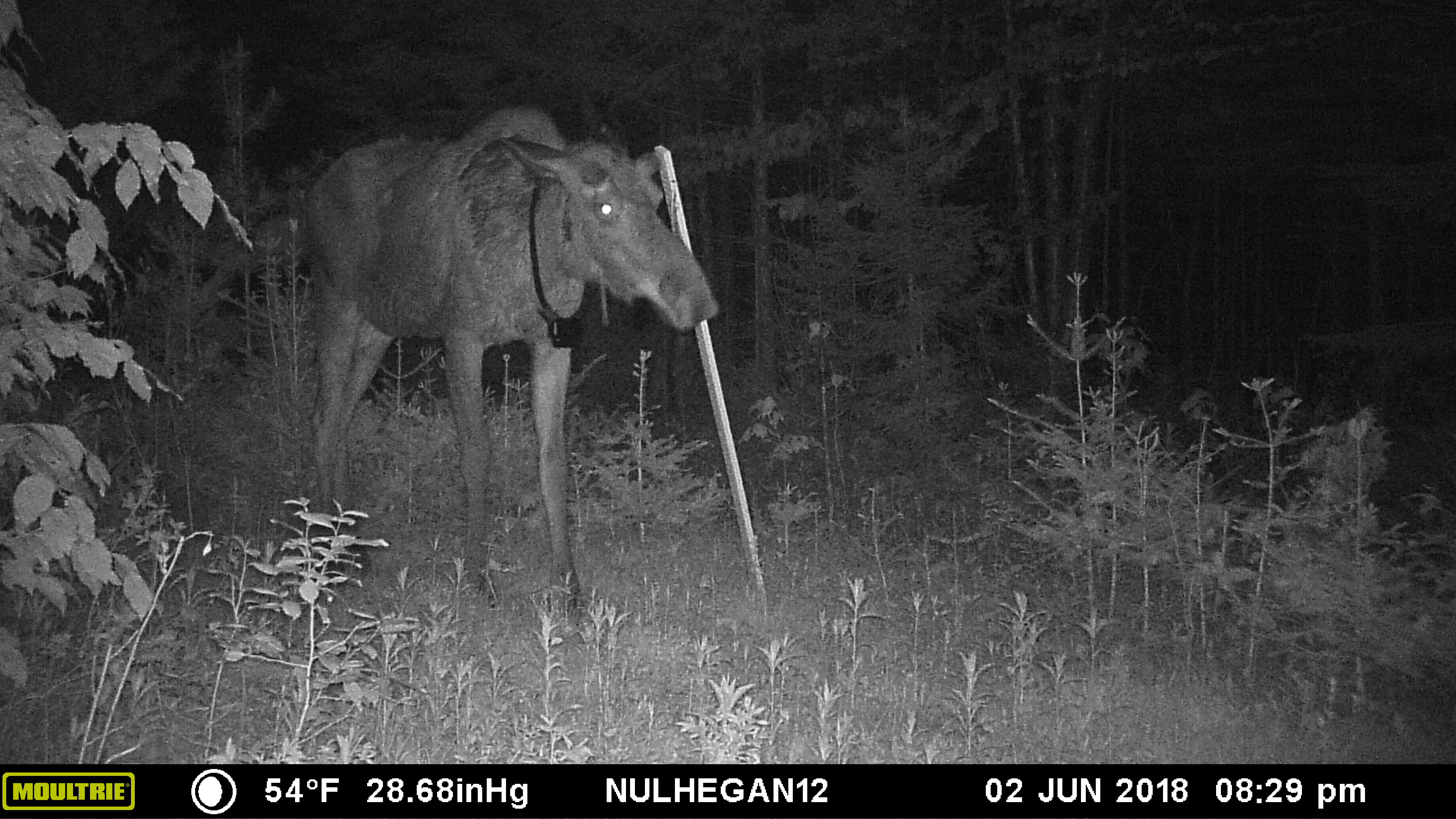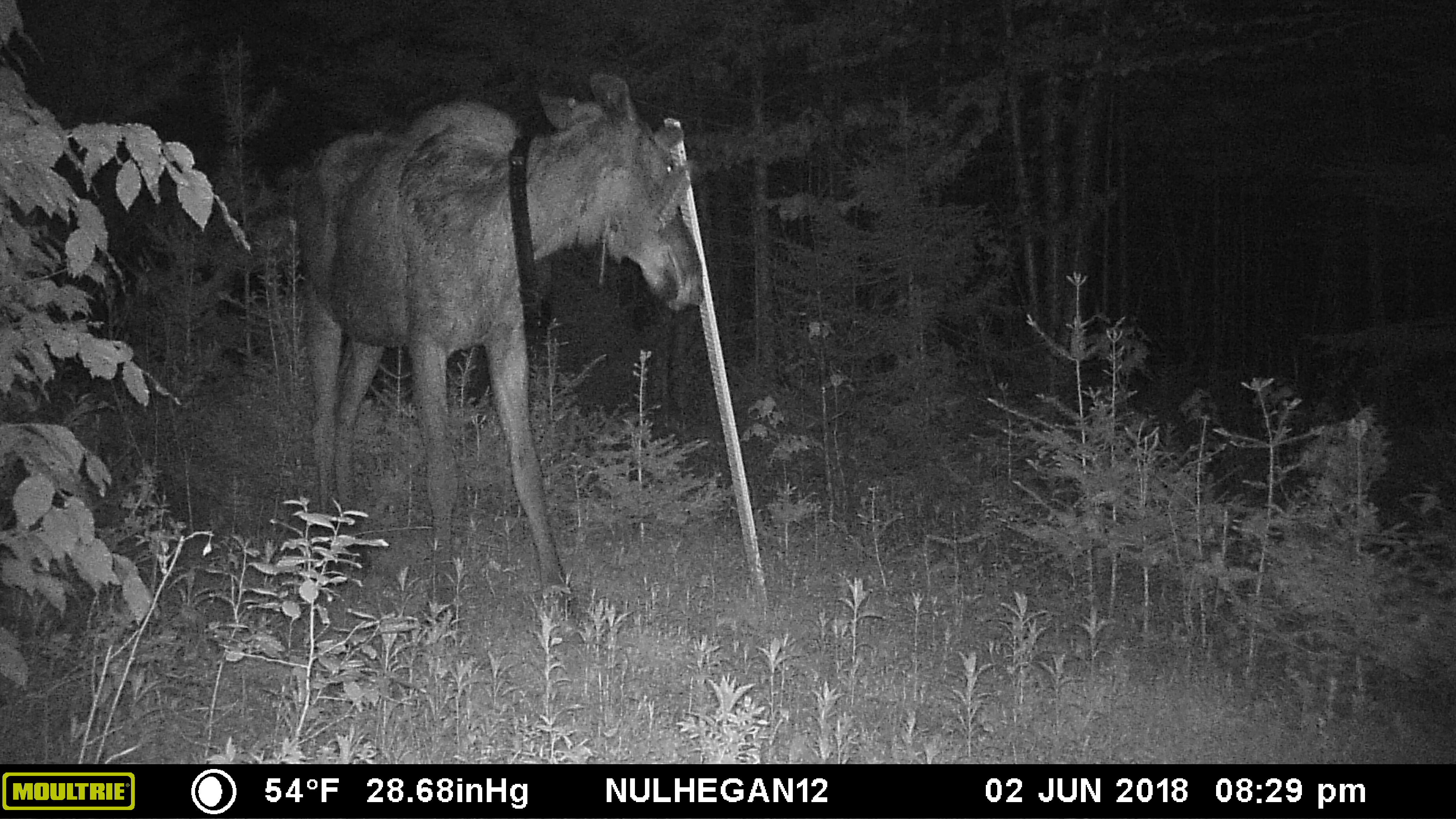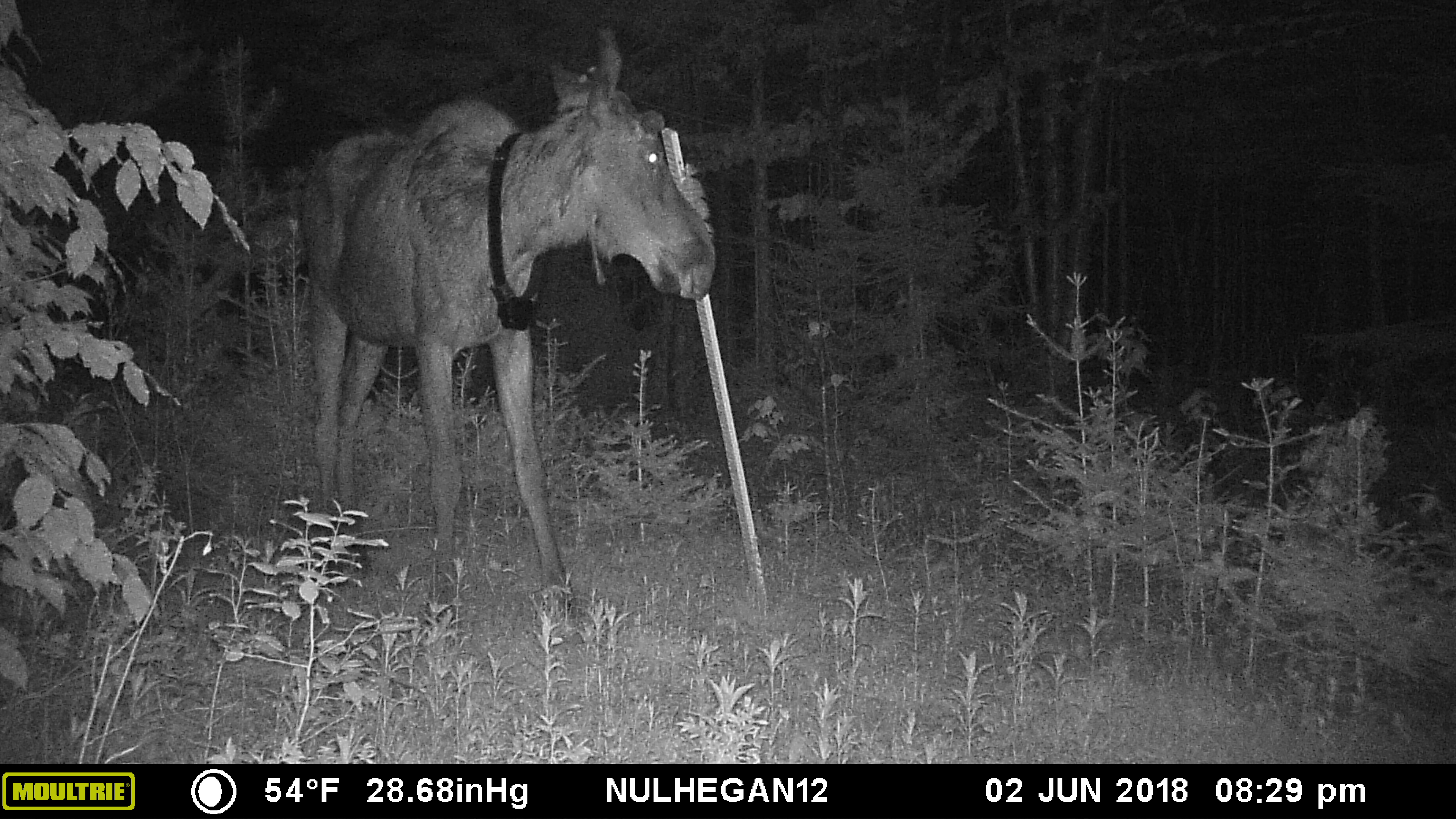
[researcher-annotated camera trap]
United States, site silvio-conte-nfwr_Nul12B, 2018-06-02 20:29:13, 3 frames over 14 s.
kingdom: Animalia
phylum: Chordata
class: Mammalia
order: Artiodactyla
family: Cervidae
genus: Alces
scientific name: Alces alces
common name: moose